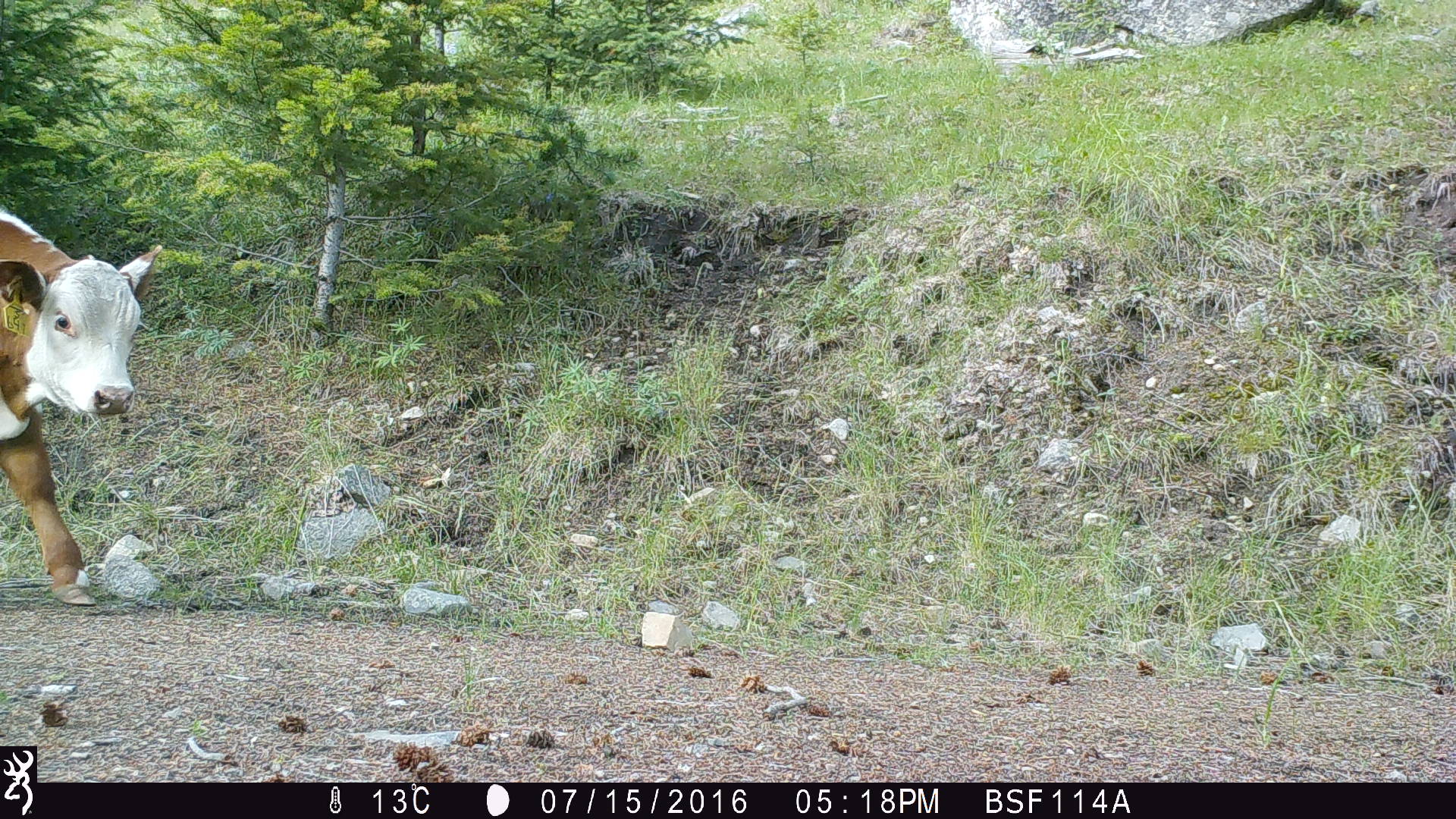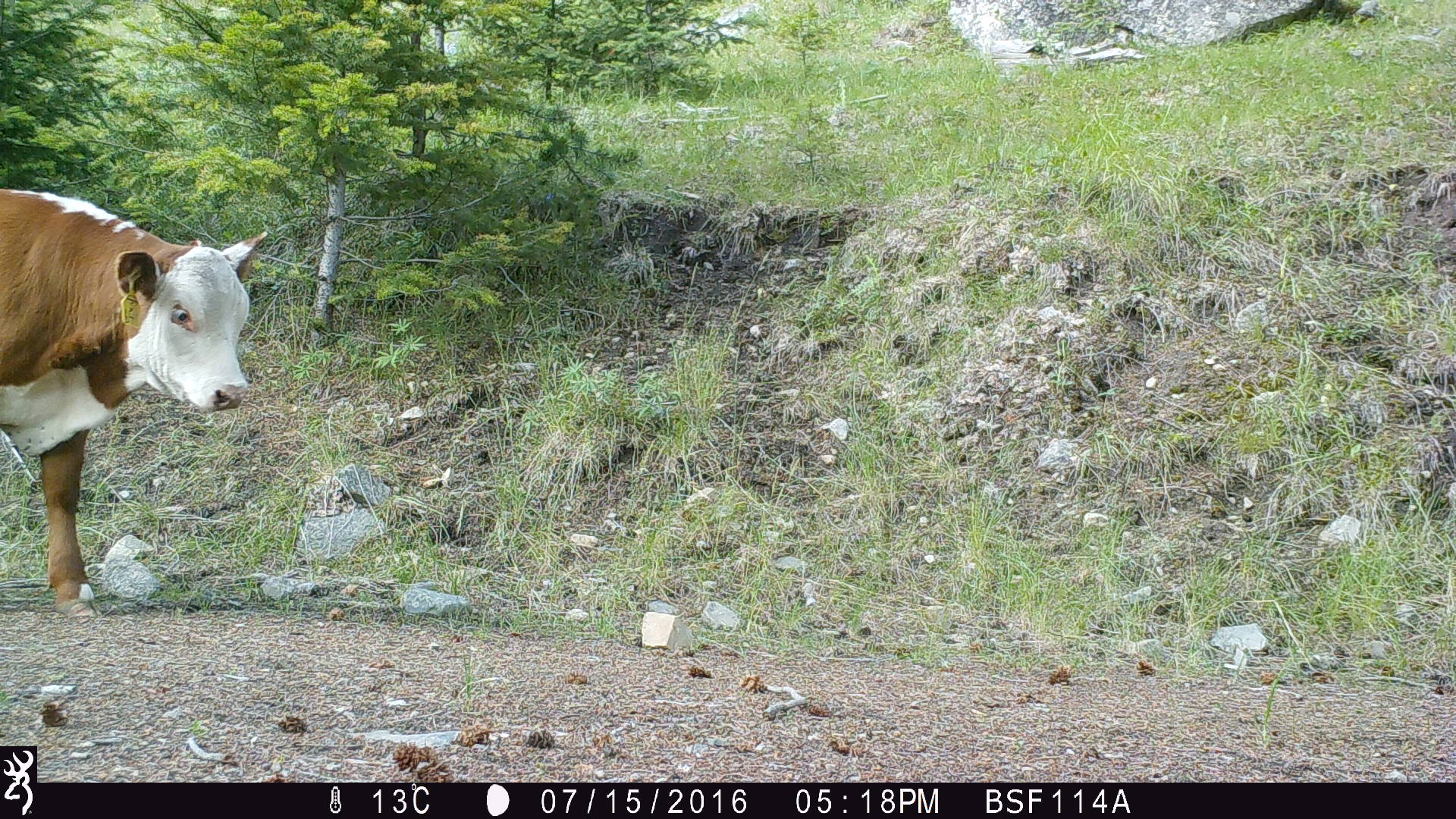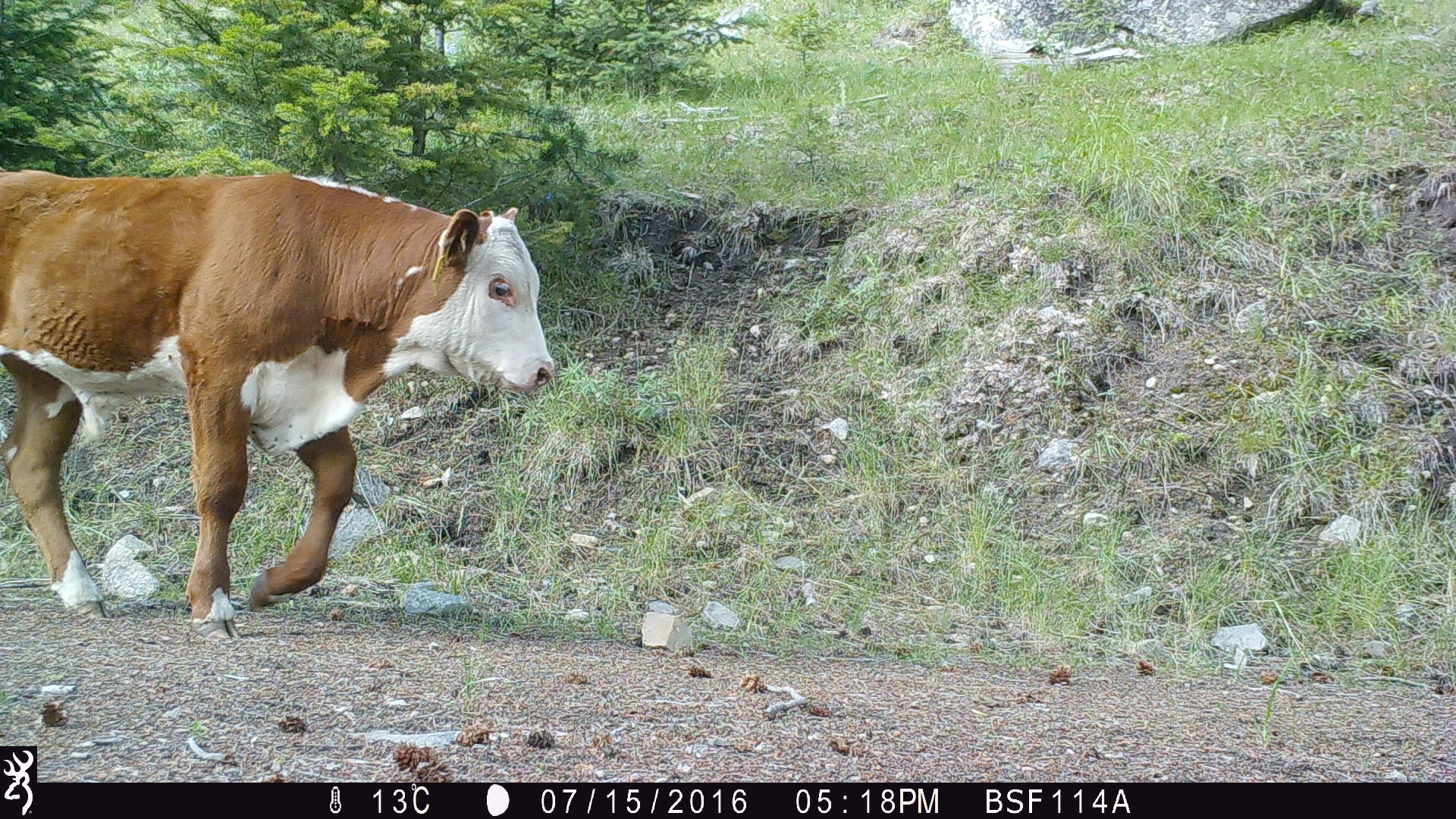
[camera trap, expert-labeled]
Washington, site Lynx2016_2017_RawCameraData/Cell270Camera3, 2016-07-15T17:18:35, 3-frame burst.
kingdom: Animalia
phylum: Chordata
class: Mammalia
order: Artiodactyla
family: Bovidae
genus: Bos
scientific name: Bos taurus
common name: domestic cattle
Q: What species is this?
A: Domestic cattle (Bos taurus).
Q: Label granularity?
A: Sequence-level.